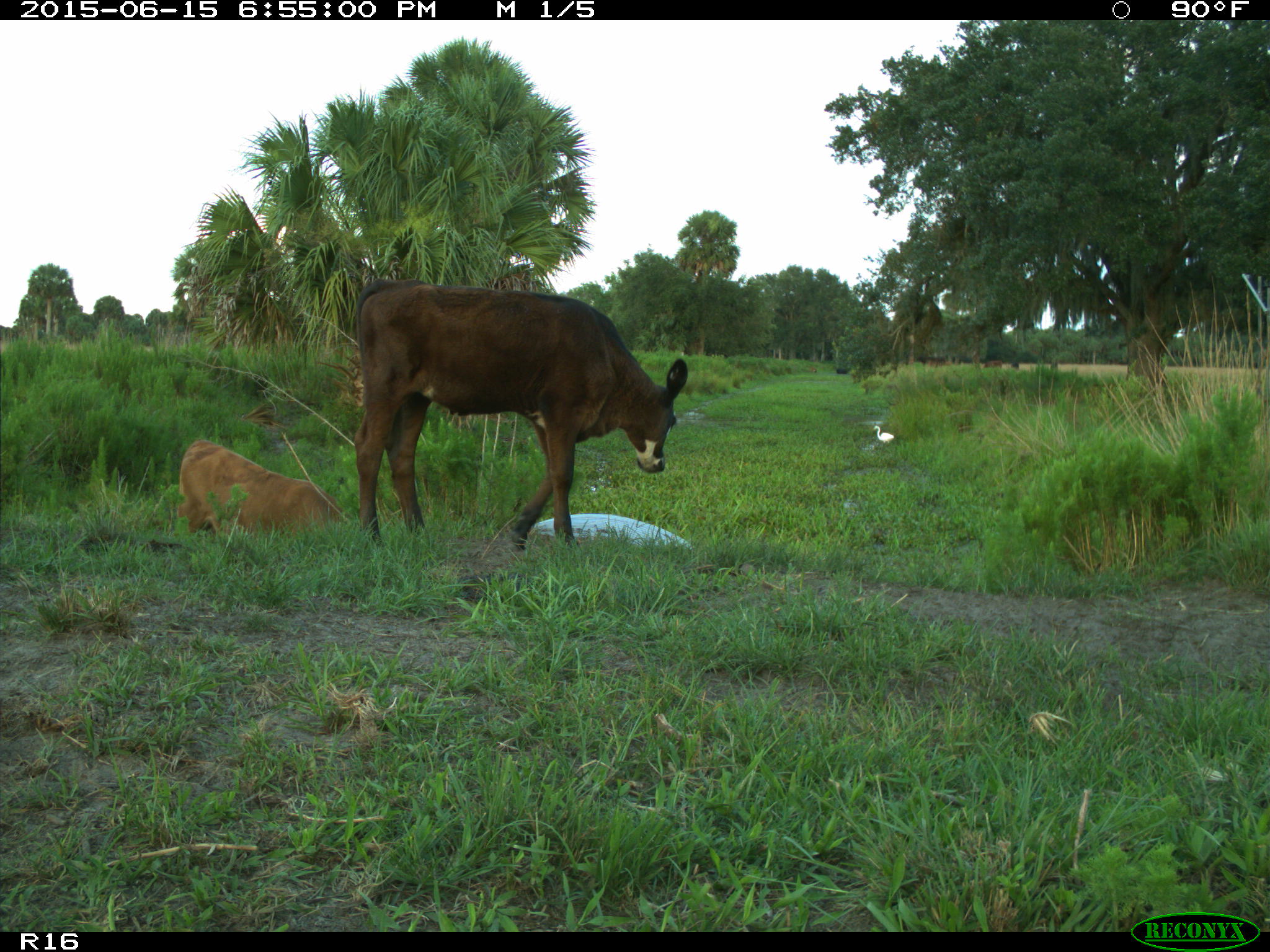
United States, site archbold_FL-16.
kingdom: Animalia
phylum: Chordata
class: Mammalia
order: Artiodactyla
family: Bovidae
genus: Bos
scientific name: Bos taurus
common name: domestic cow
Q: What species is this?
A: Bos taurus (domestic cow).